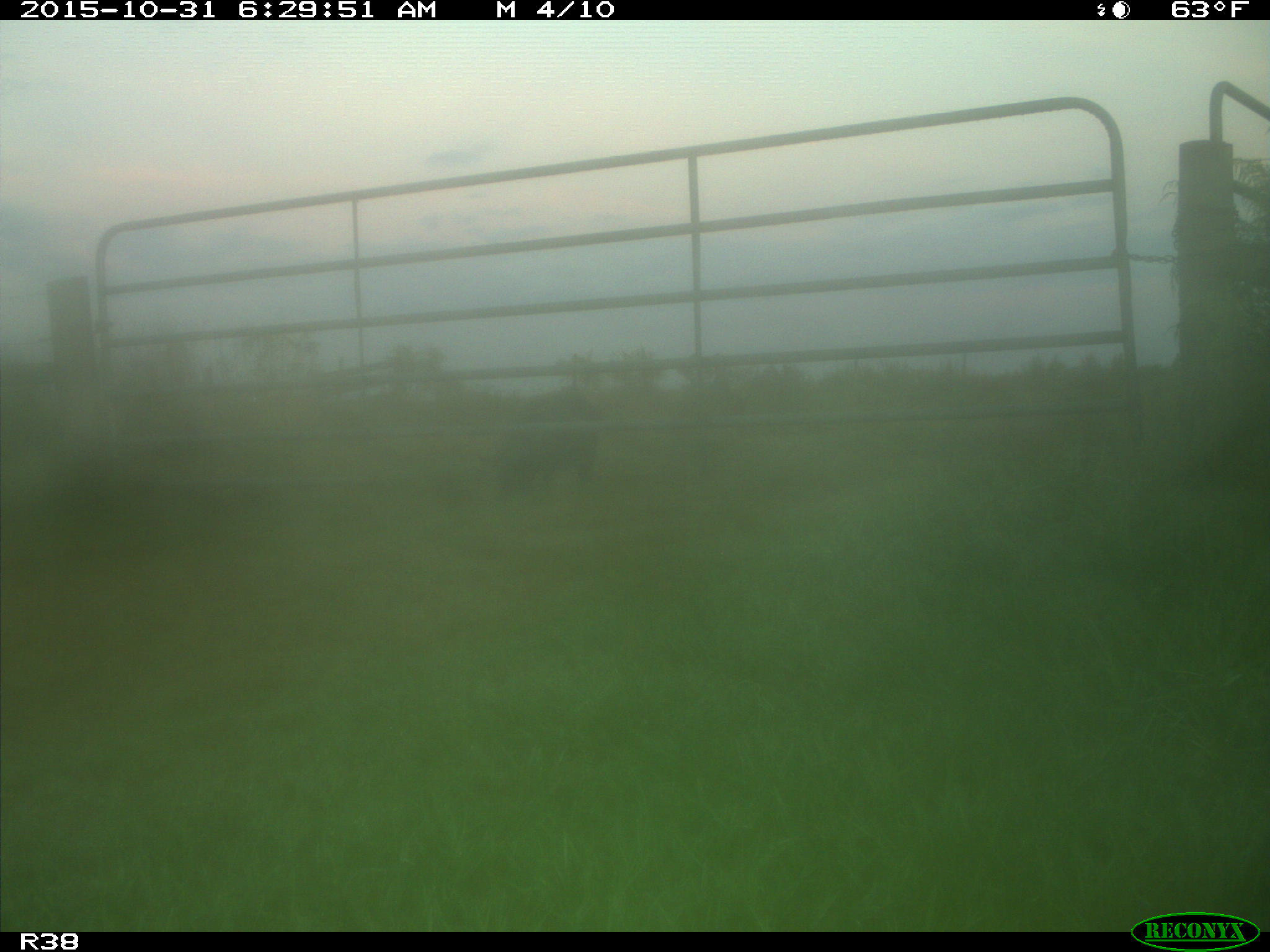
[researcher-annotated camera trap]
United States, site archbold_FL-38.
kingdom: Animalia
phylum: Chordata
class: Mammalia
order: Artiodactyla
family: Suidae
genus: Sus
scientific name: Sus scrofa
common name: wild boar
Sus scrofa (wild boar).